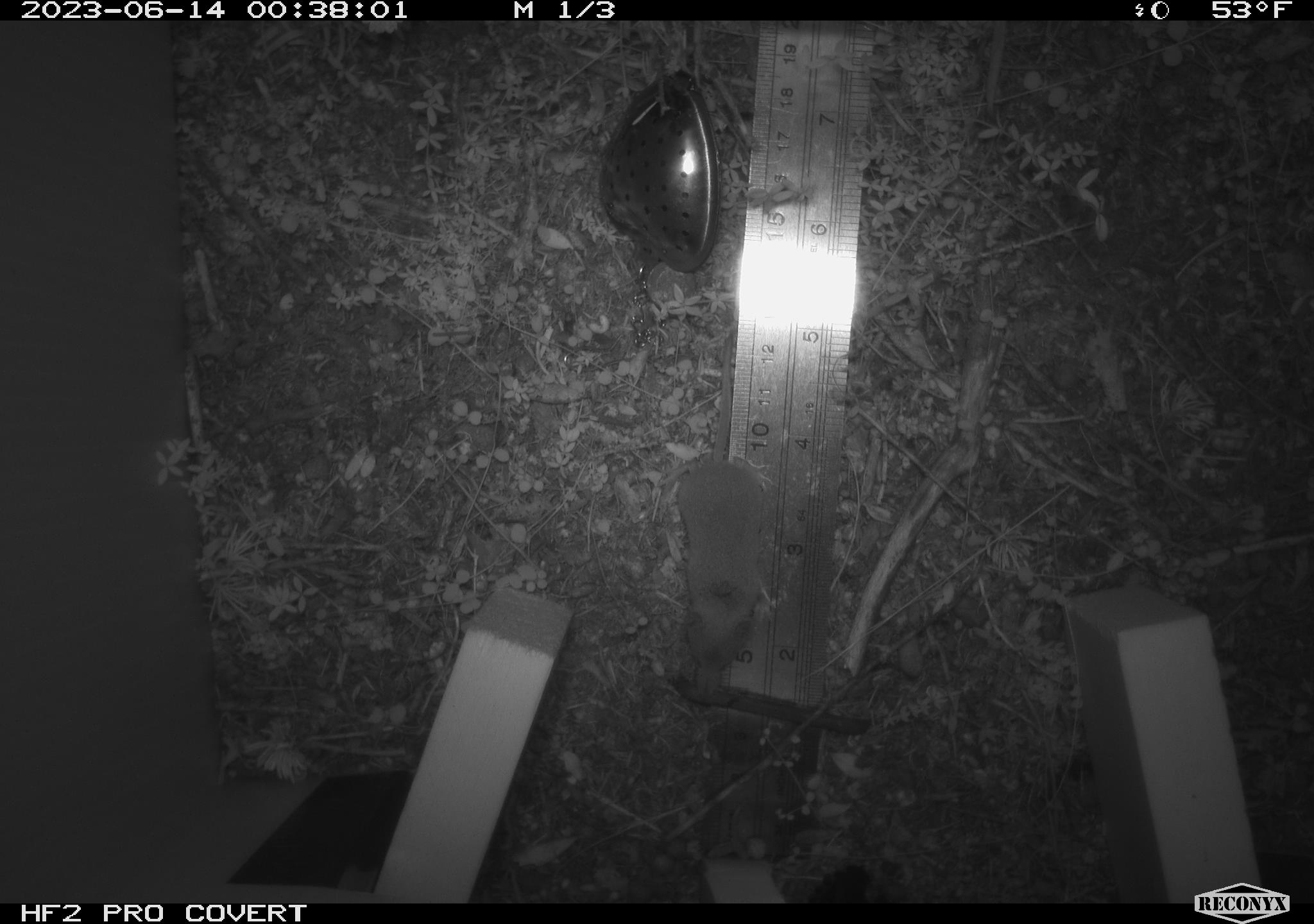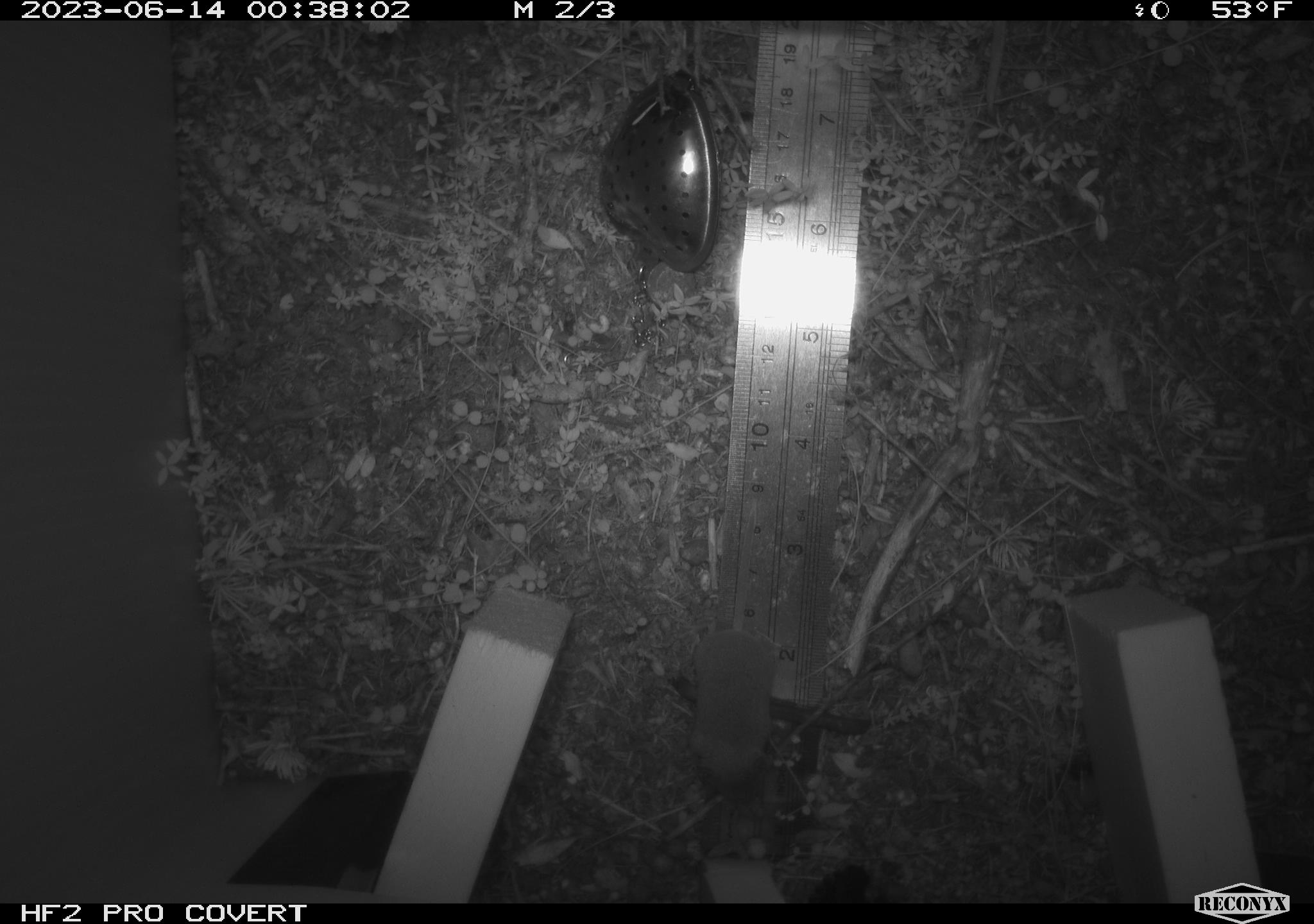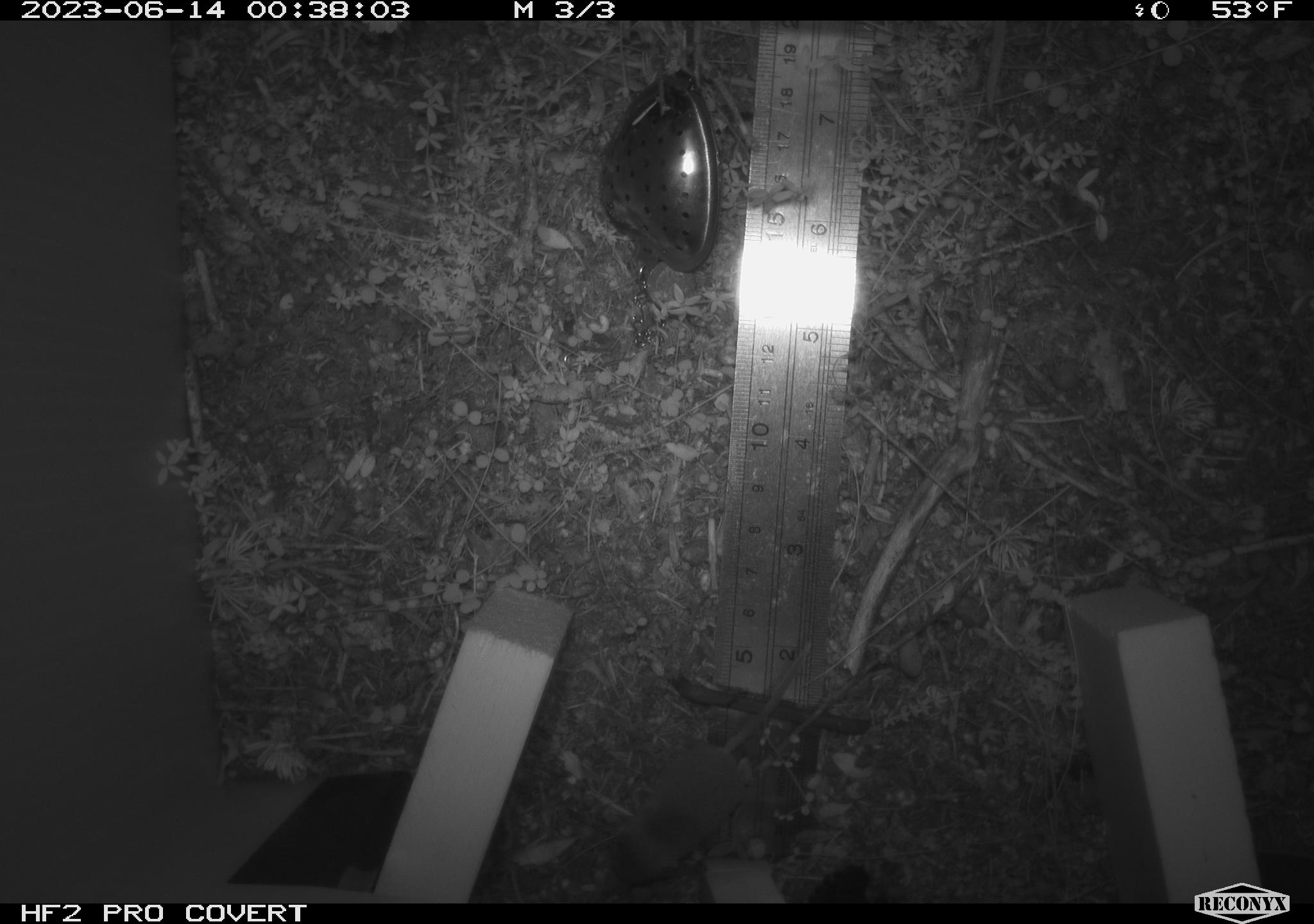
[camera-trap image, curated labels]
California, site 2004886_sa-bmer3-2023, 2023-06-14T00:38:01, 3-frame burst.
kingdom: Animalia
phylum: Chordata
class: Mammalia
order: Rodentia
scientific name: Rodentia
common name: mouse species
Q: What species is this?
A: Mouse species (Rodentia).